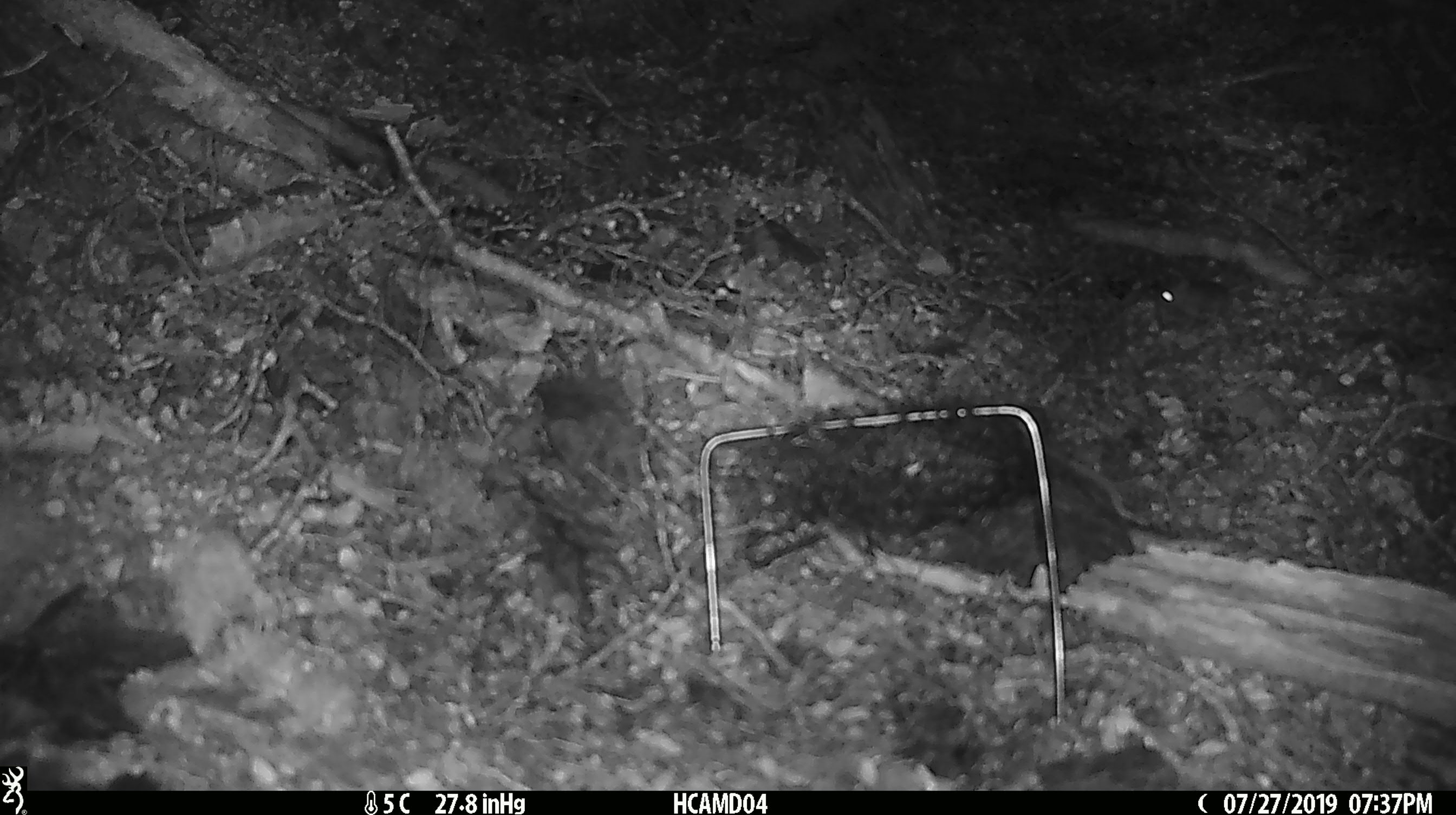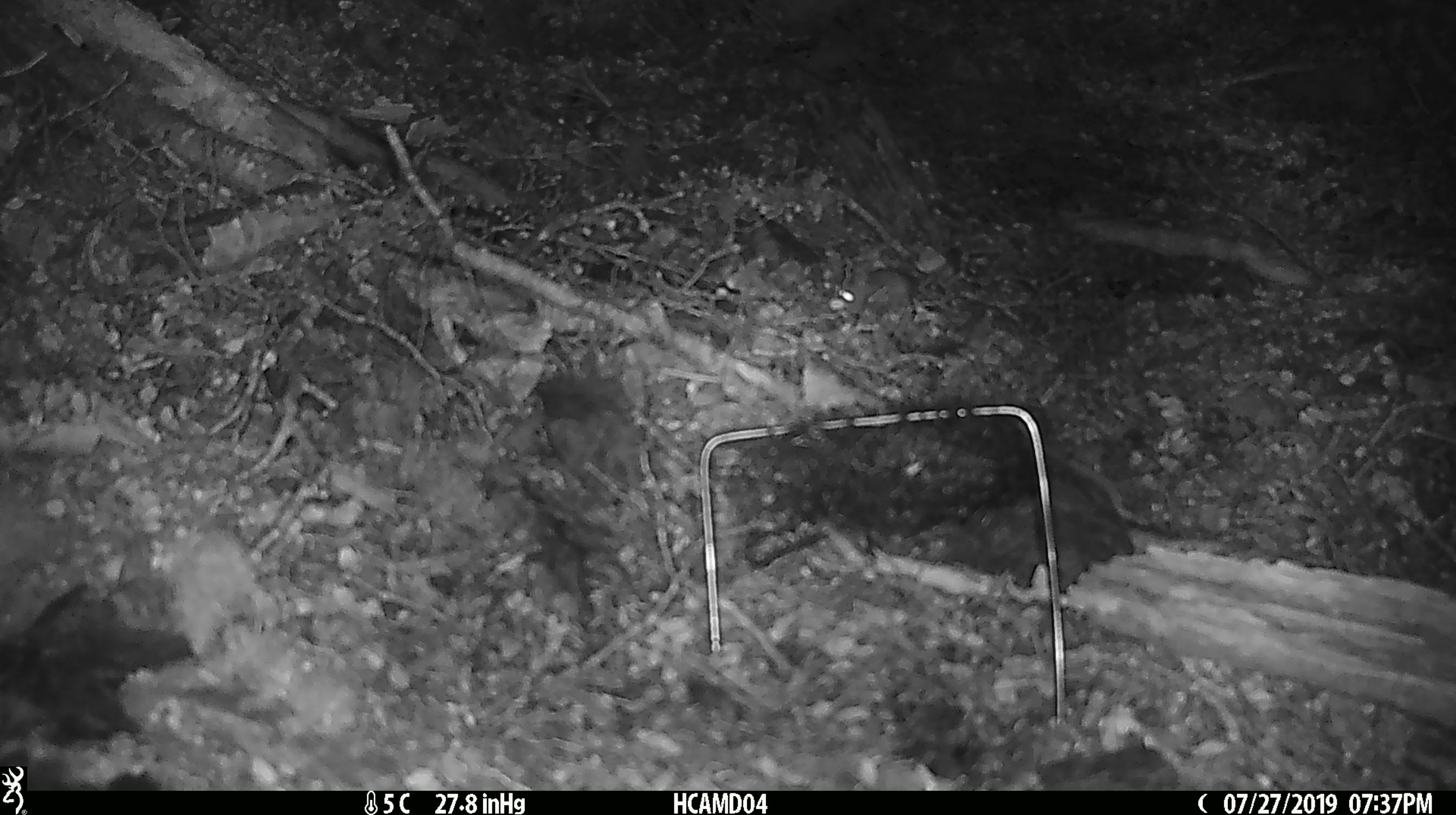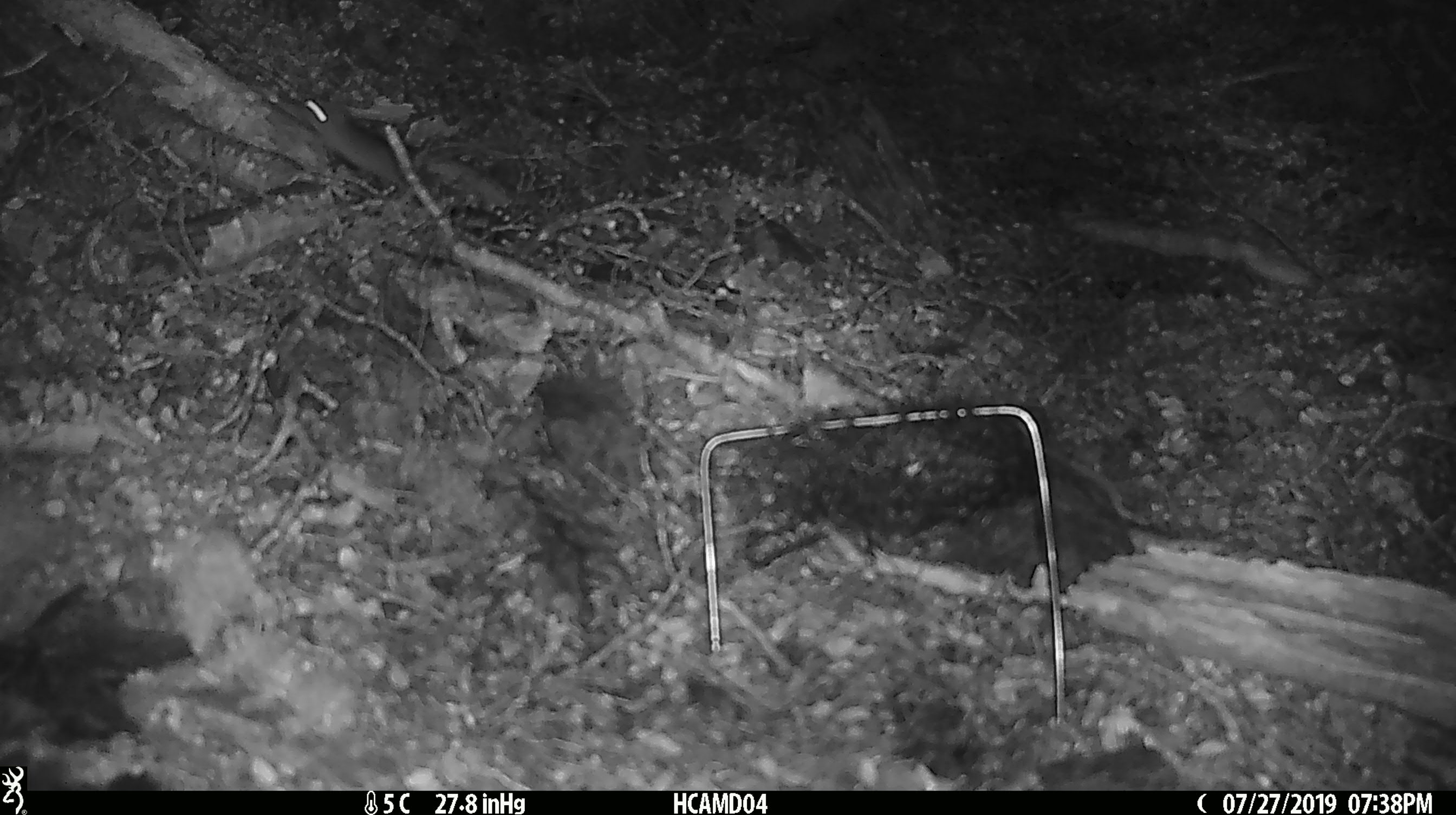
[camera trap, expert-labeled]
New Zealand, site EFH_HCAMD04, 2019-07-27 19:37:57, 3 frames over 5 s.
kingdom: Animalia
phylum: Chordata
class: Mammalia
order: Rodentia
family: Muridae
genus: Mus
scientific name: Mus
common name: mouse